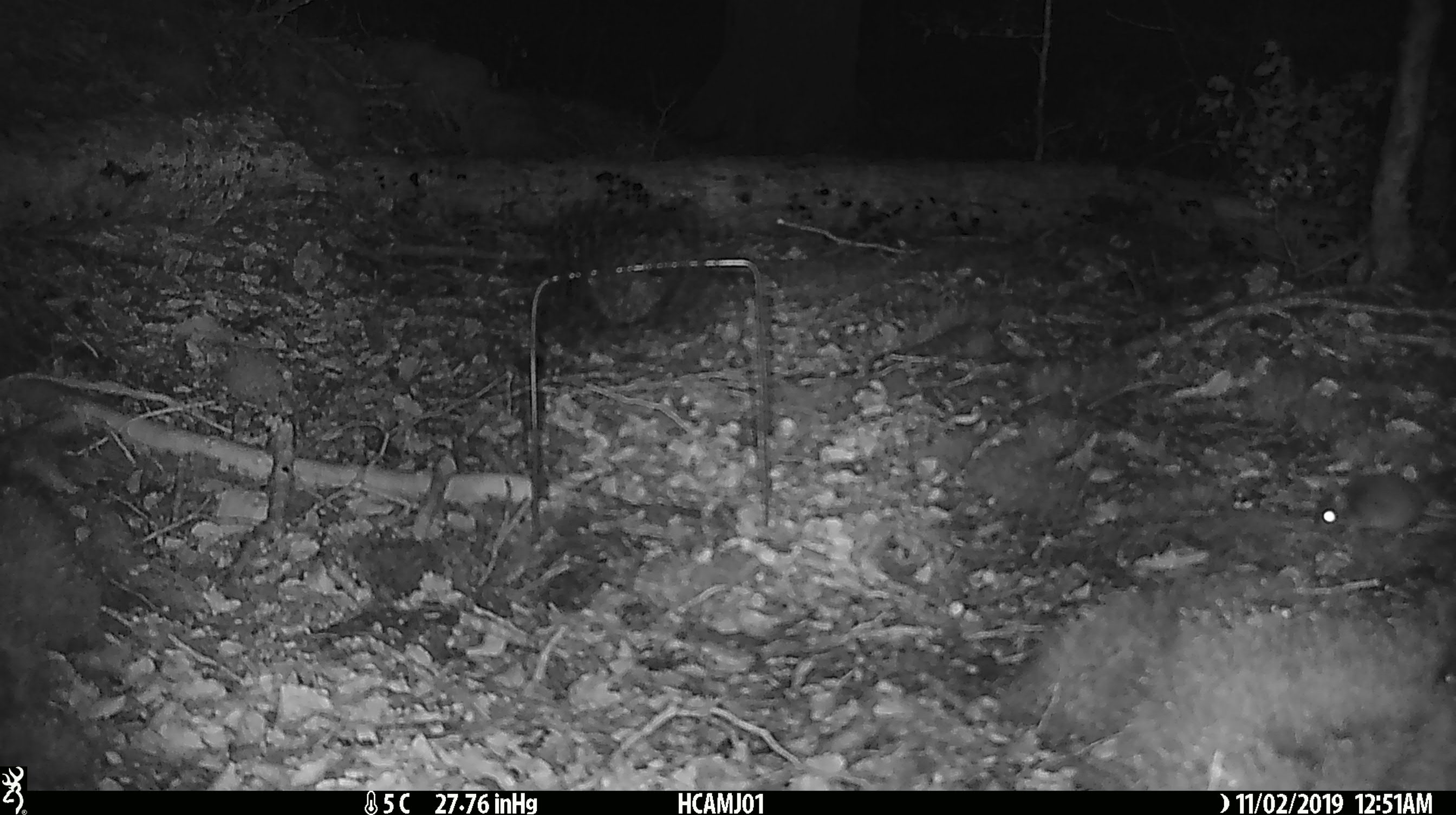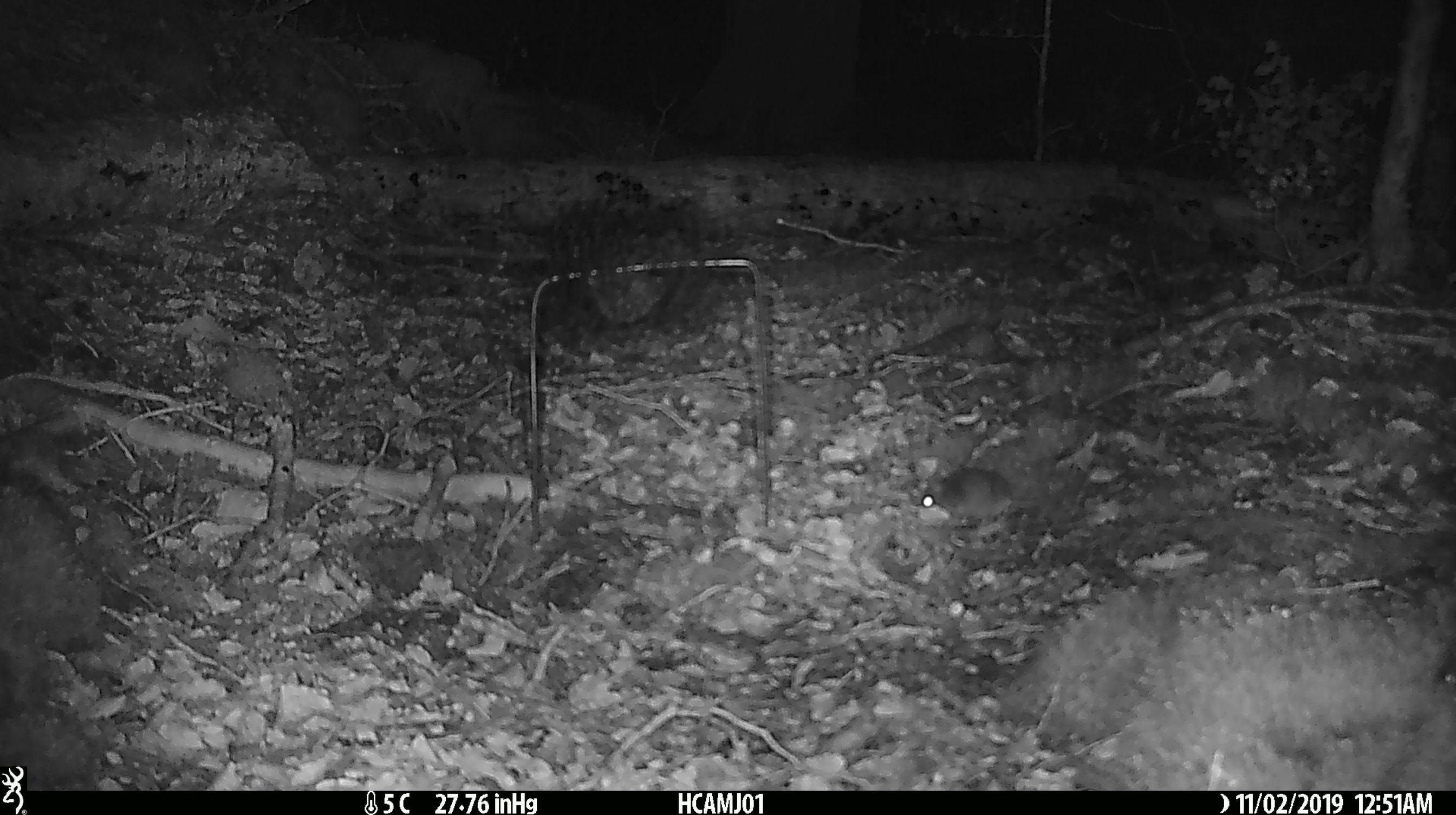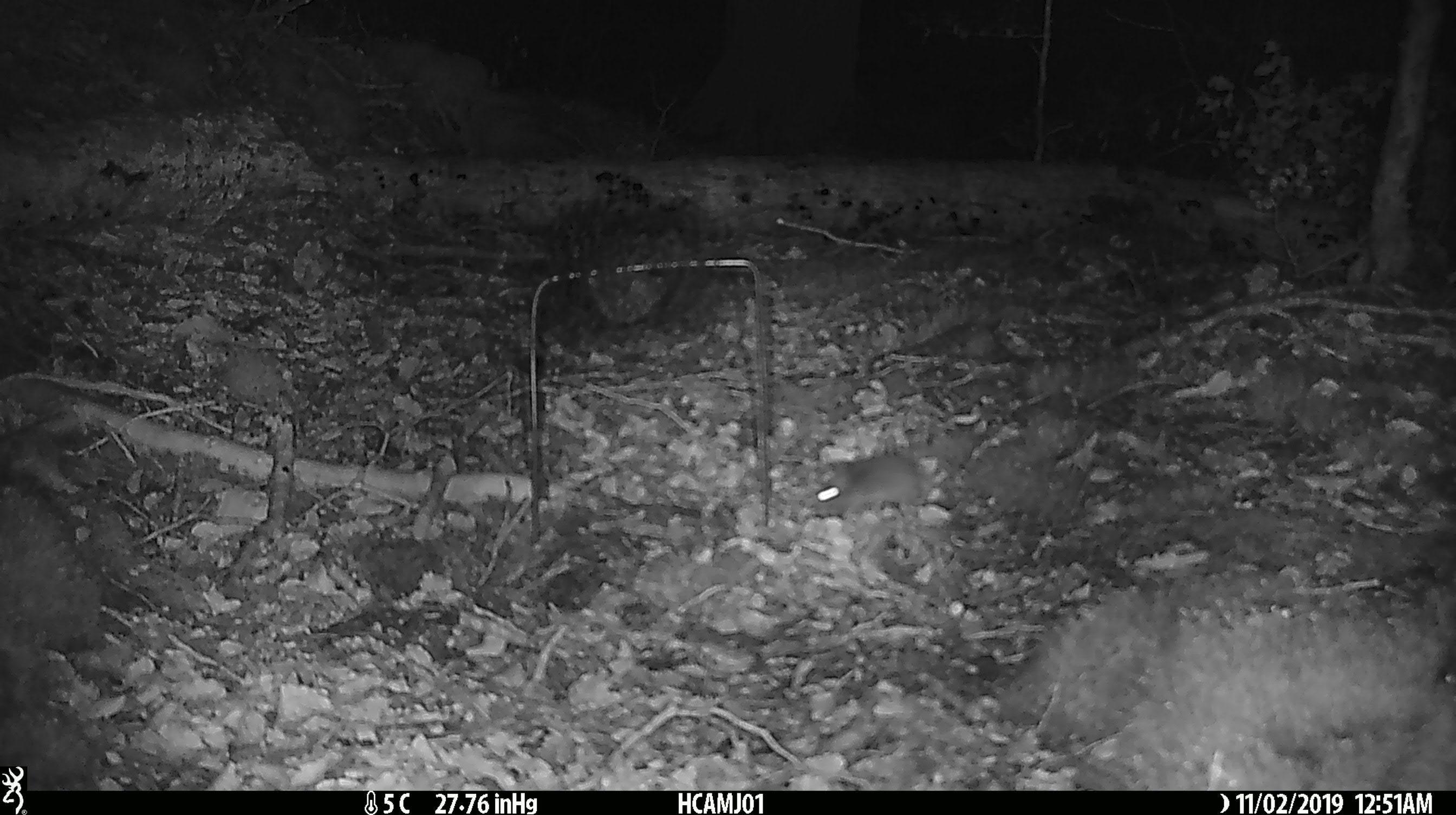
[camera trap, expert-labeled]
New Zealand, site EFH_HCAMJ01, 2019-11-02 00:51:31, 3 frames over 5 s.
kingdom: Animalia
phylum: Chordata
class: Mammalia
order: Rodentia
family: Muridae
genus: Mus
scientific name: Mus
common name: mouse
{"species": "mouse (Mus)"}